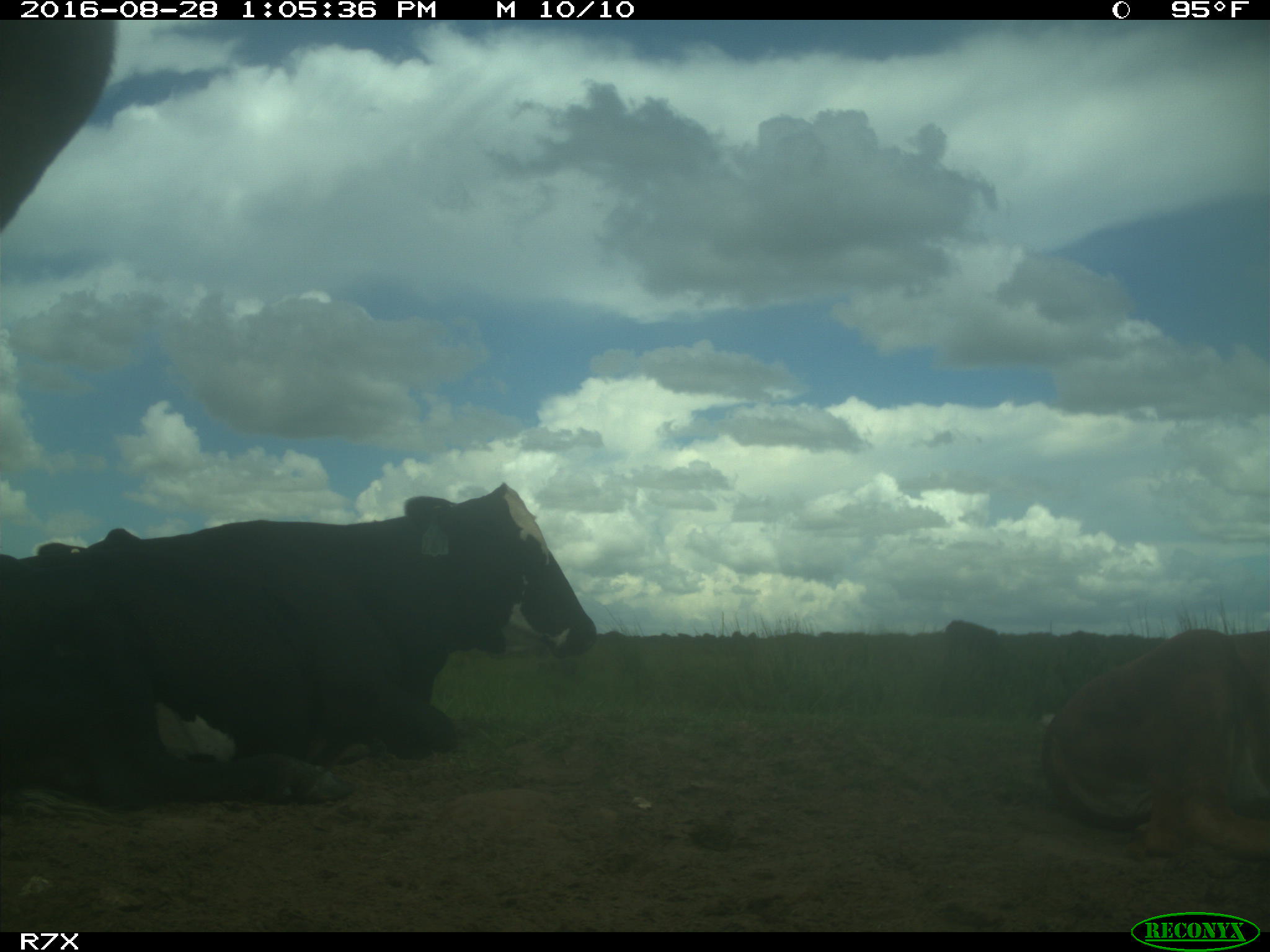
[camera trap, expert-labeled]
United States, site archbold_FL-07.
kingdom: Animalia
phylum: Chordata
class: Mammalia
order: Artiodactyla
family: Bovidae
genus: Bos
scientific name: Bos taurus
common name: domestic cow